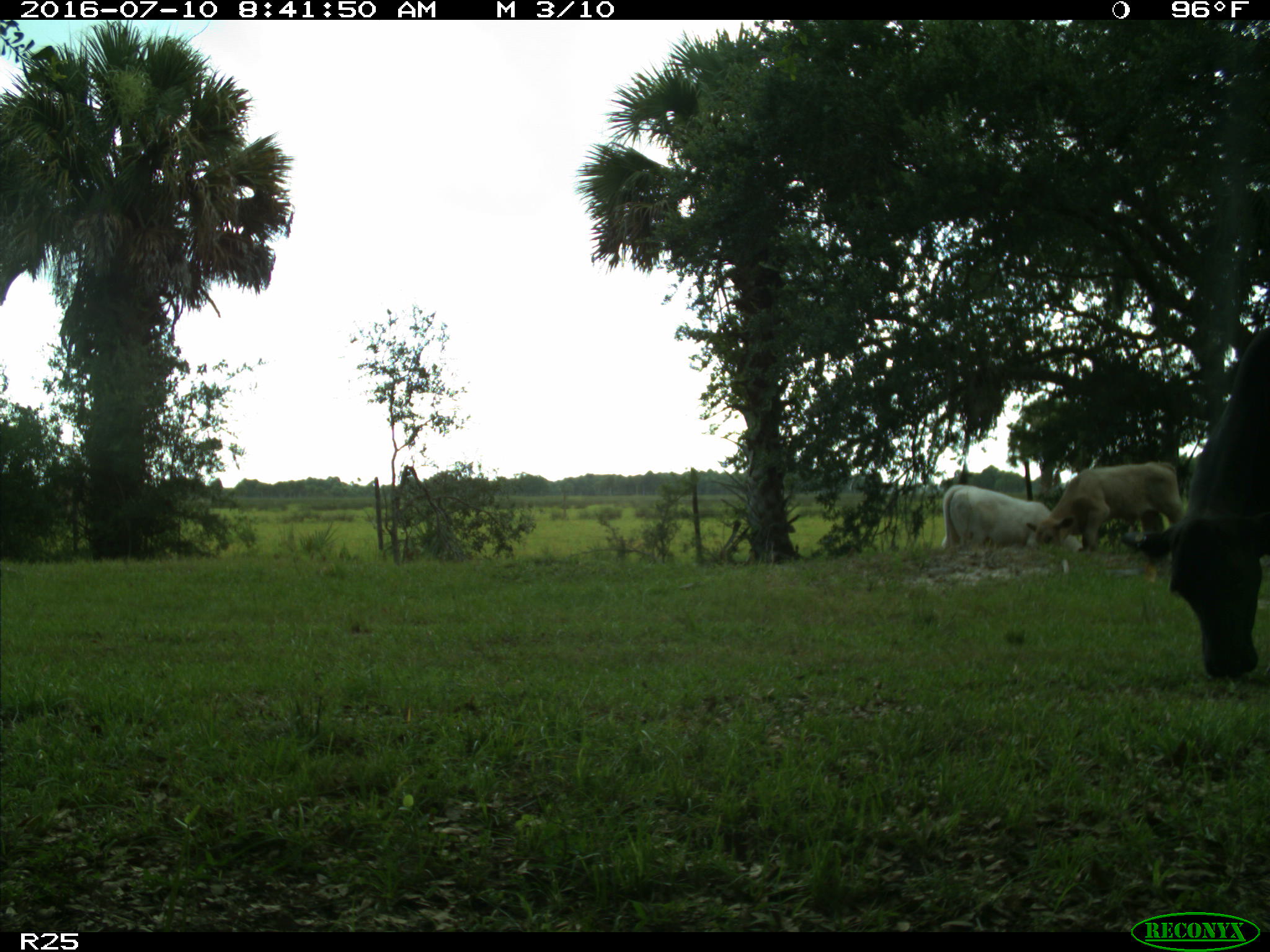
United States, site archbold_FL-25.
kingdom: Animalia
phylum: Chordata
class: Mammalia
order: Artiodactyla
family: Bovidae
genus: Bos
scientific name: Bos taurus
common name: domestic cow